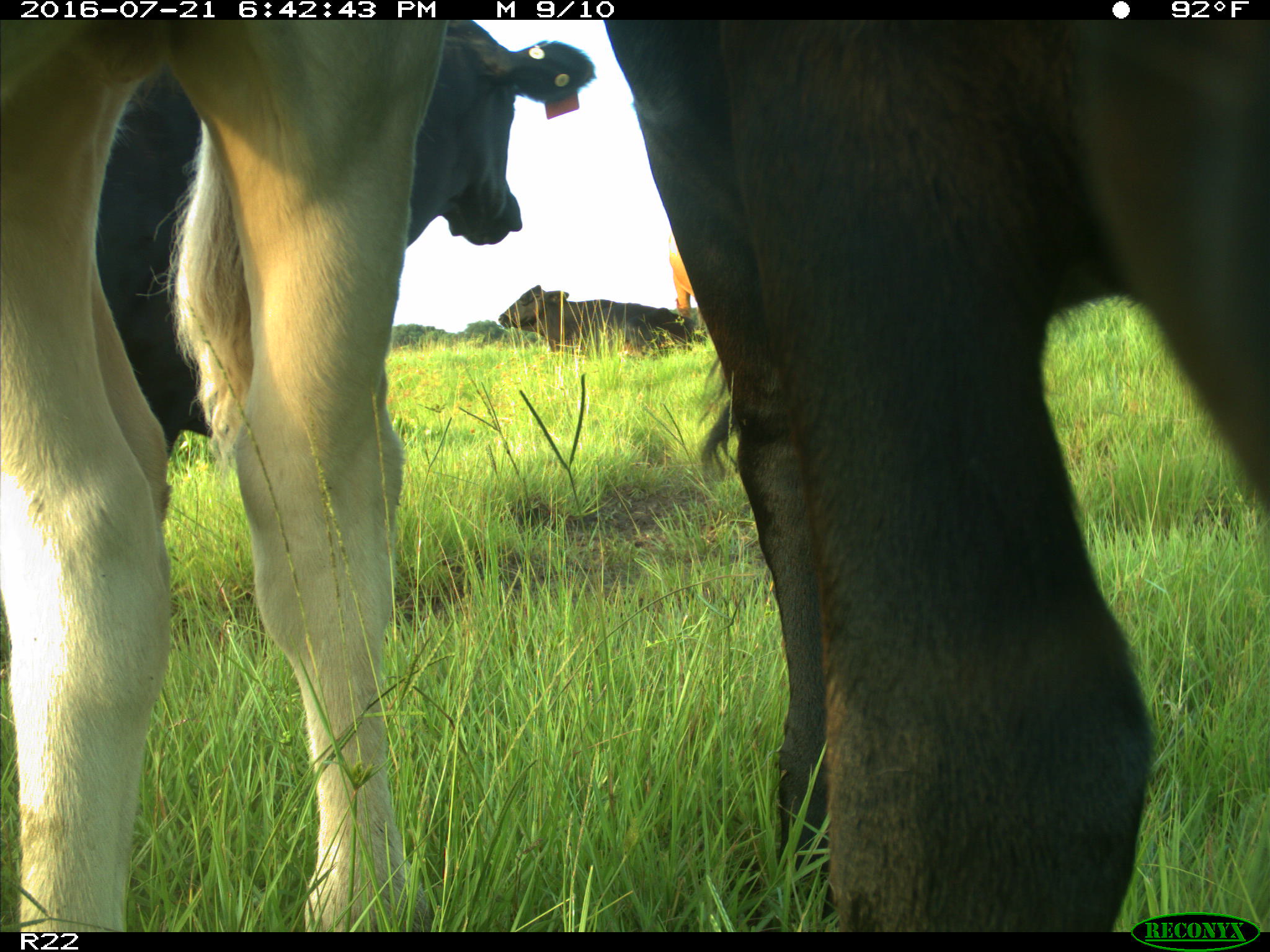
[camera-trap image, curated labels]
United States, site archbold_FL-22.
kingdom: Animalia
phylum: Chordata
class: Mammalia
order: Artiodactyla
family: Bovidae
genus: Bos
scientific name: Bos taurus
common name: domestic cow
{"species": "Bos taurus (domestic cow)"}